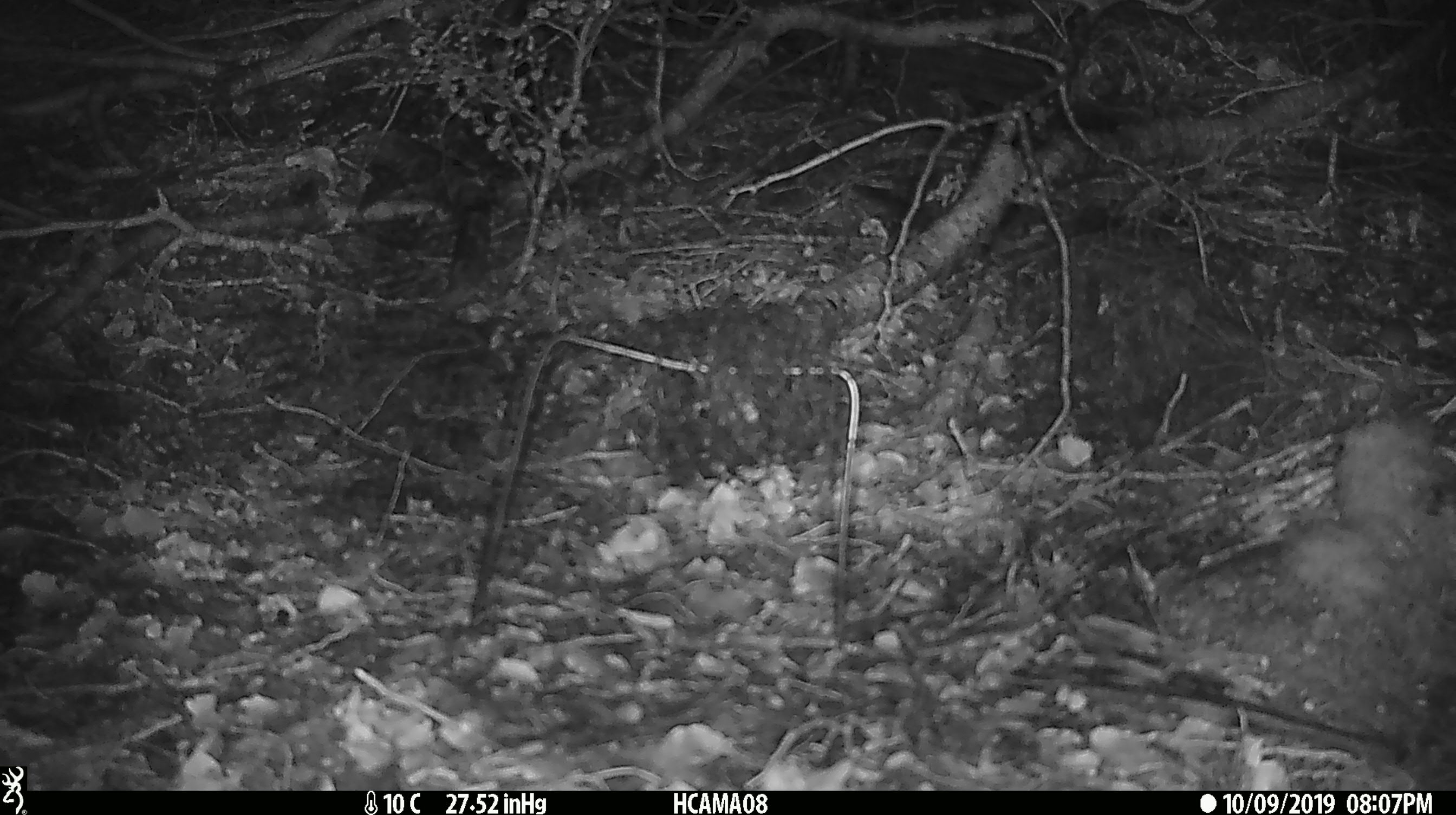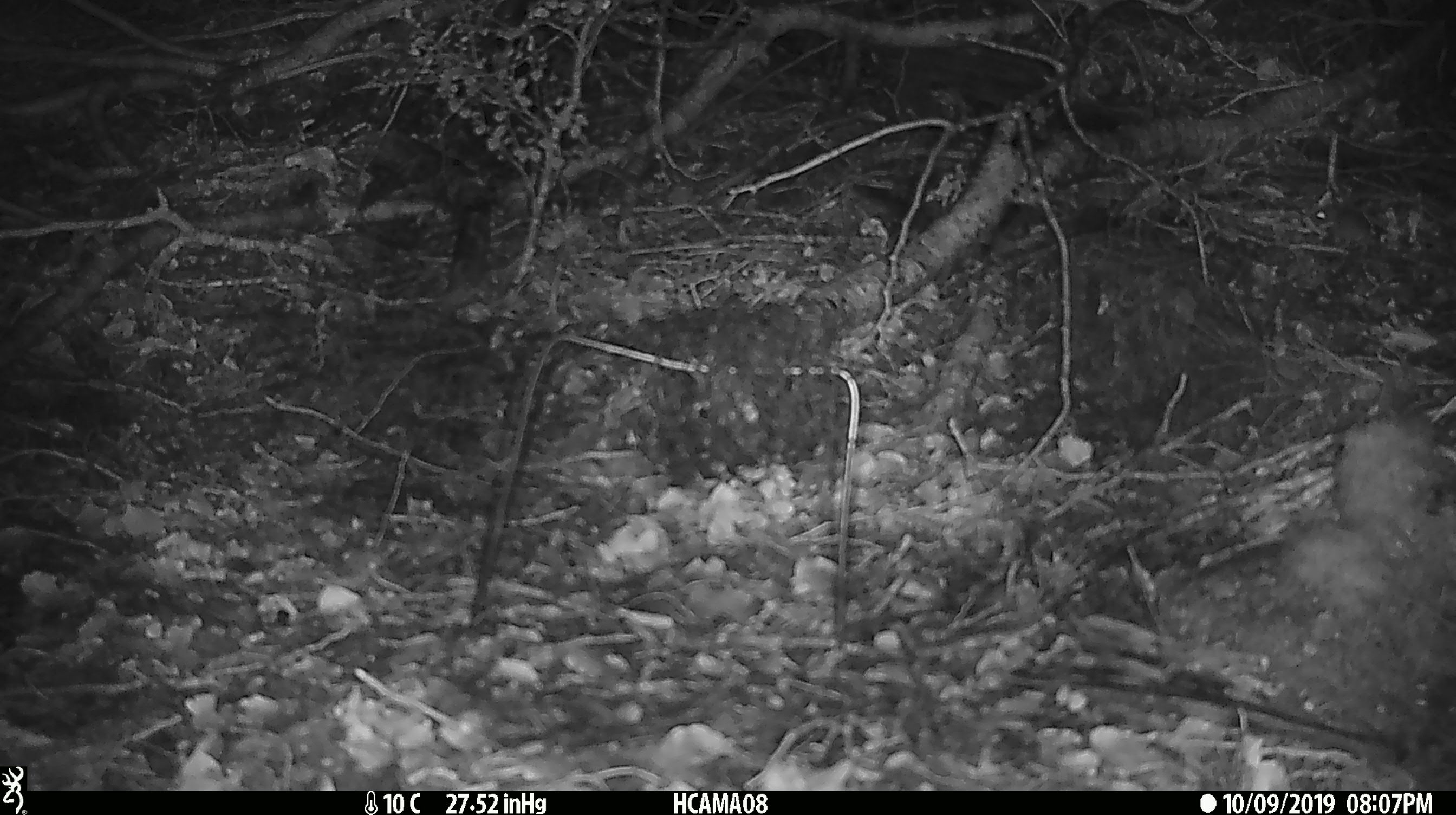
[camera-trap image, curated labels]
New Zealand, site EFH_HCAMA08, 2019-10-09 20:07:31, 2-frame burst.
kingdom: Animalia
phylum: Chordata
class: Mammalia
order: Rodentia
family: Muridae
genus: Mus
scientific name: Mus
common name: mouse